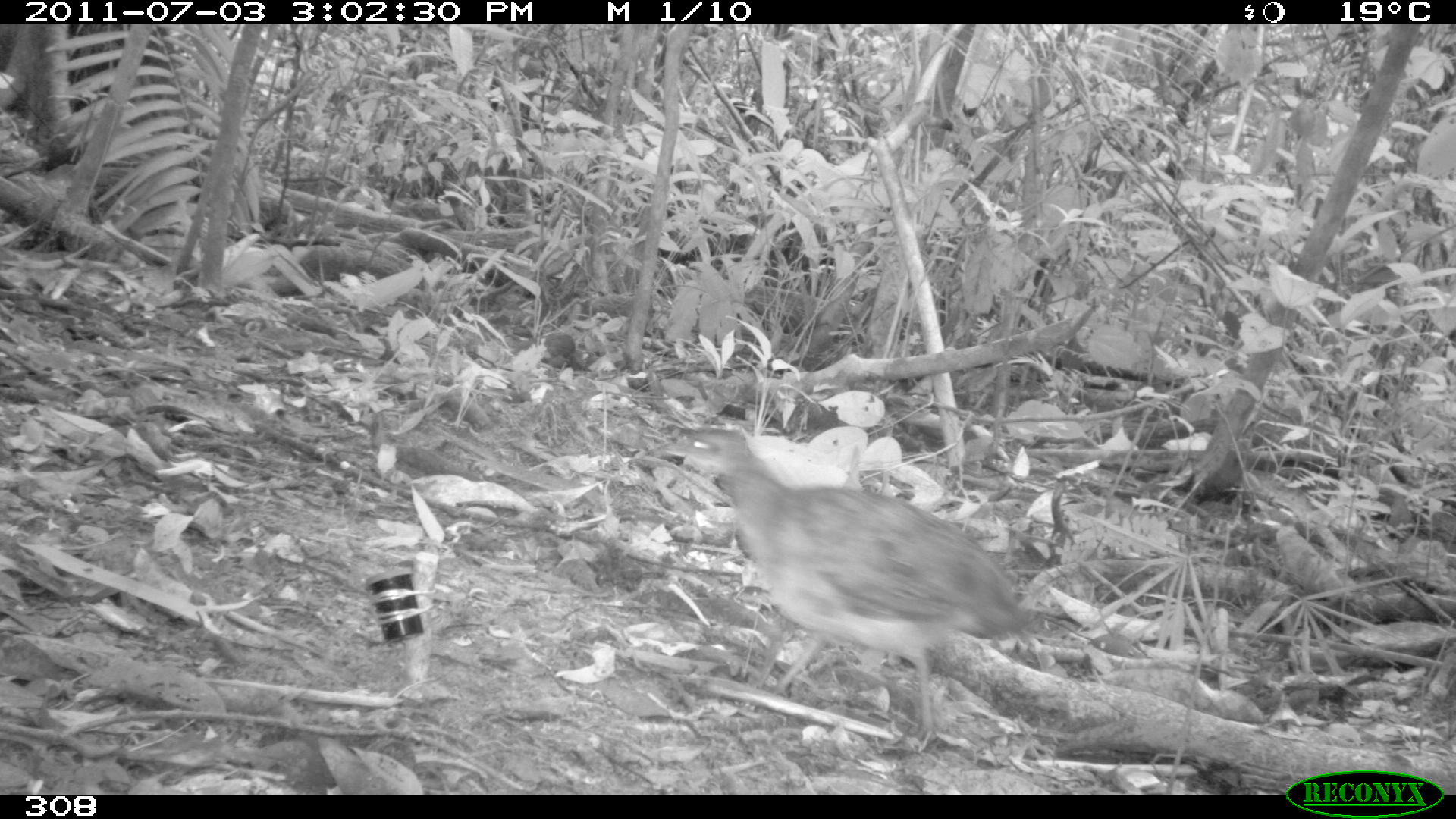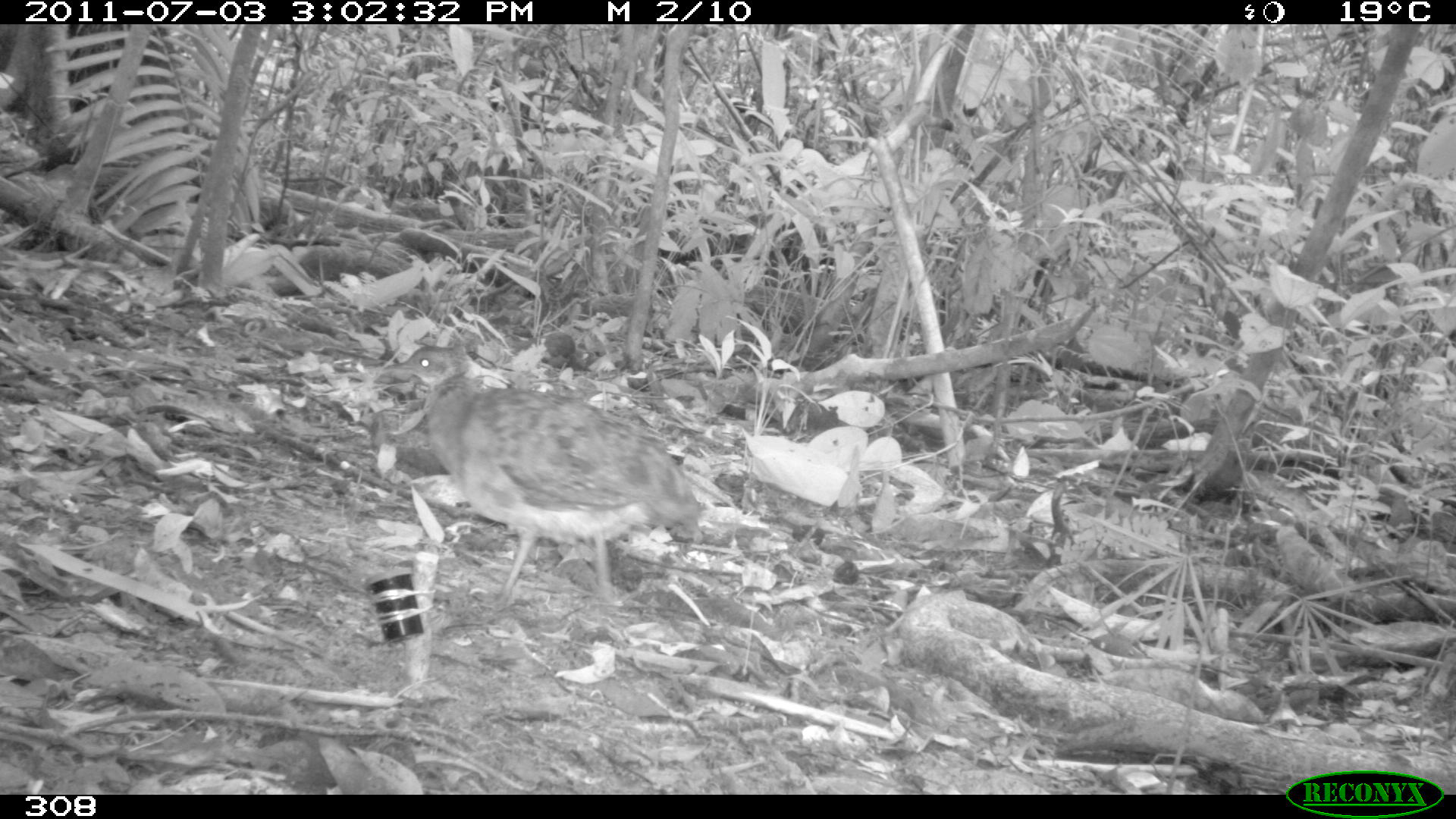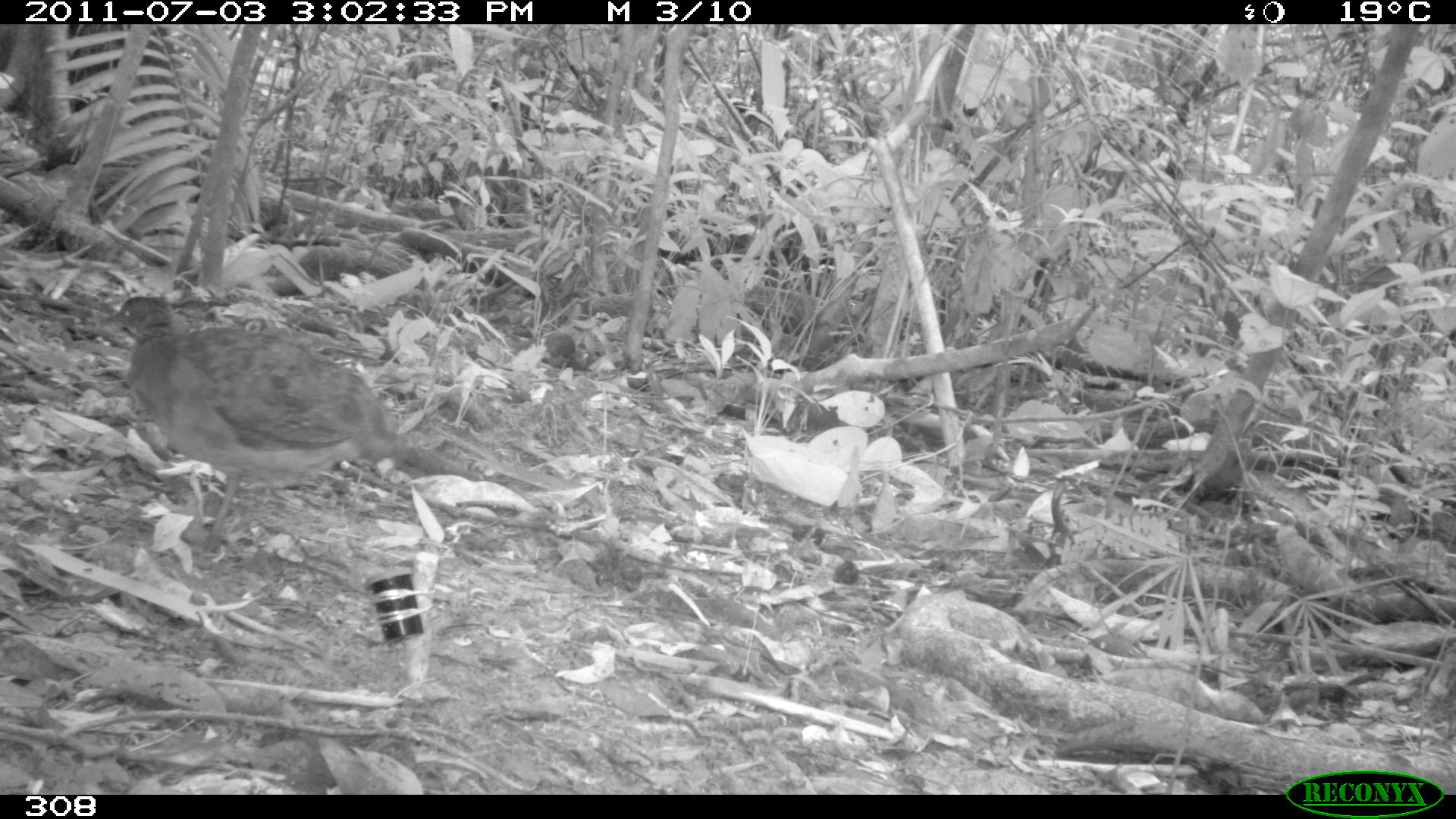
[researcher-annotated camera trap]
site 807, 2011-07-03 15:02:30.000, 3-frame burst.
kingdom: Animalia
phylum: Chordata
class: Aves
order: Galliformes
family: Phasianidae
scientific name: Phasianidae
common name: quails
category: quail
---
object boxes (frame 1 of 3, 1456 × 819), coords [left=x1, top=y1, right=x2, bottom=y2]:
quail: [left=648, top=425, right=1031, bottom=751]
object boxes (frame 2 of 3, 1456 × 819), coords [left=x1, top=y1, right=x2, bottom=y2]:
quail: [left=376, top=342, right=702, bottom=621]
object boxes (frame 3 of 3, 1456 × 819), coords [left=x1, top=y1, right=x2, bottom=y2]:
quail: [left=97, top=292, right=482, bottom=557]